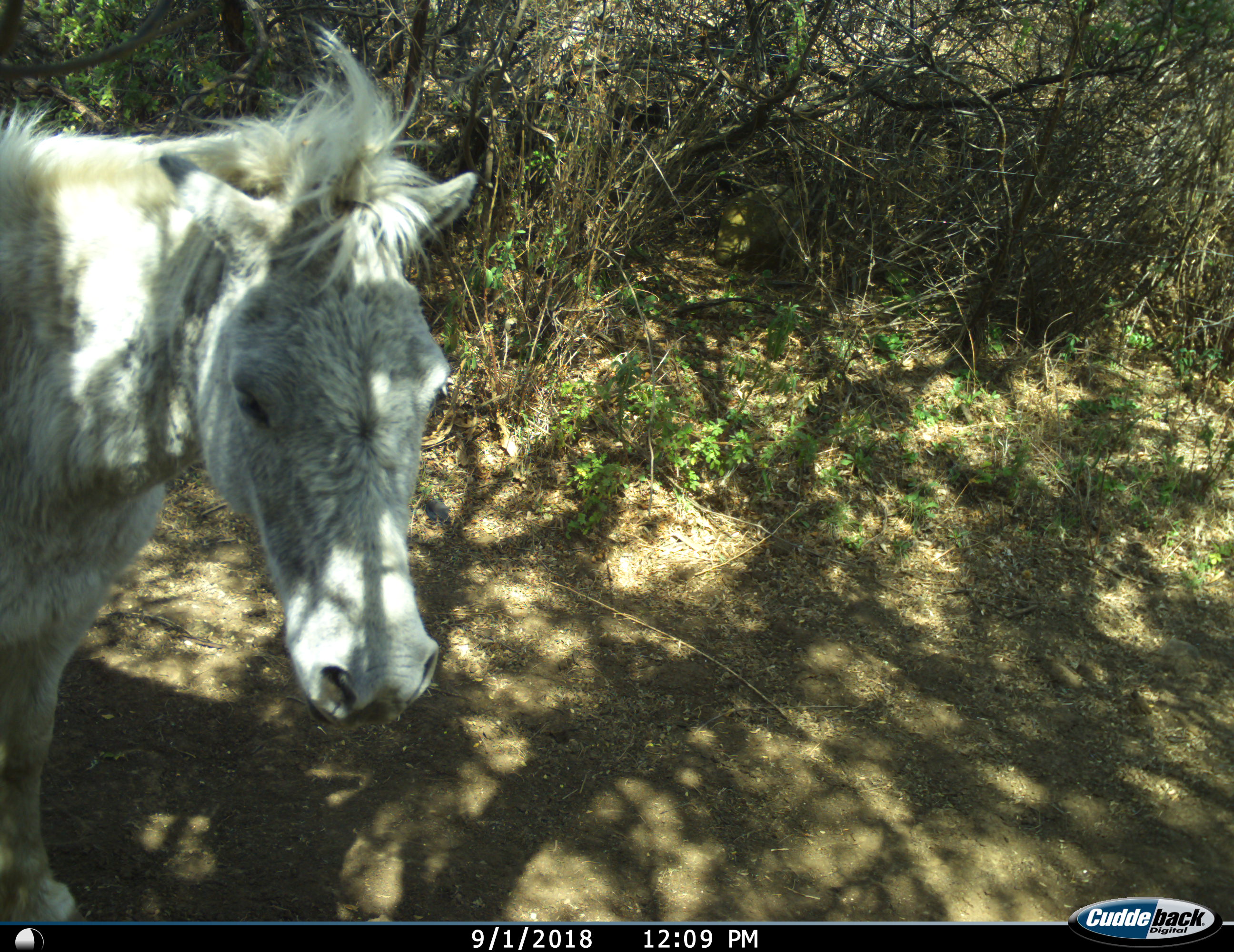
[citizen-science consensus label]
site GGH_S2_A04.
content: unidentified animal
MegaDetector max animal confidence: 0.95